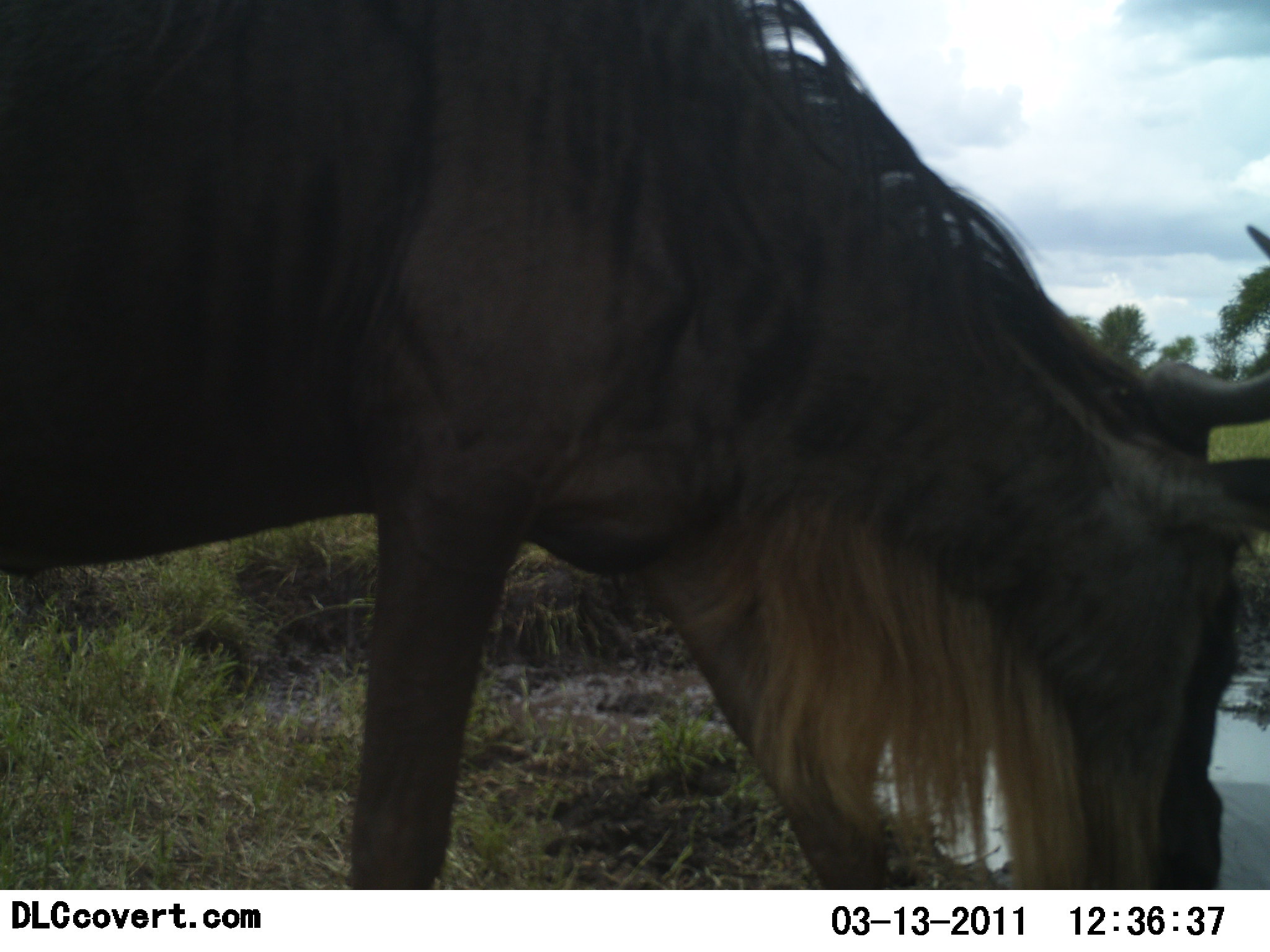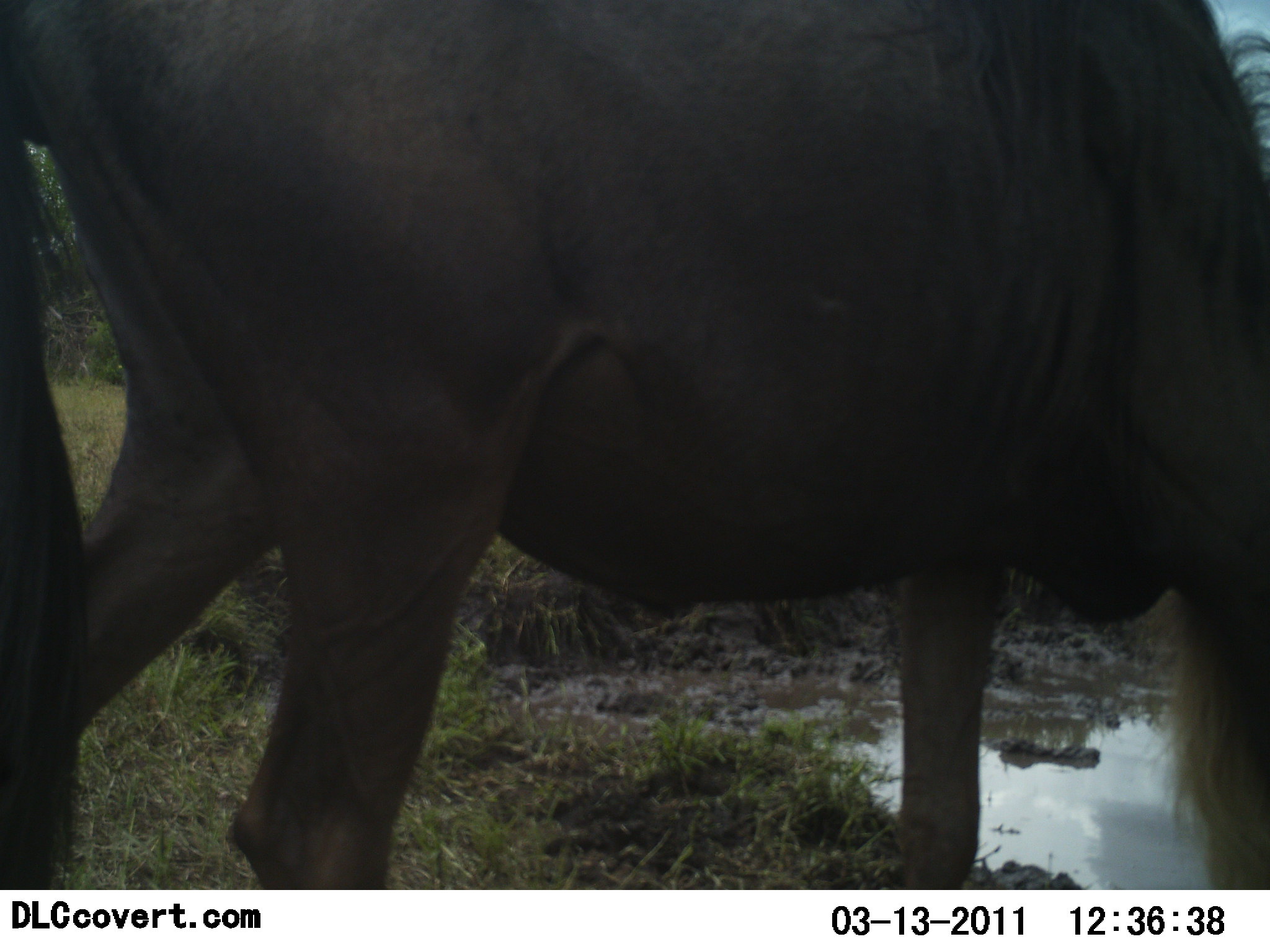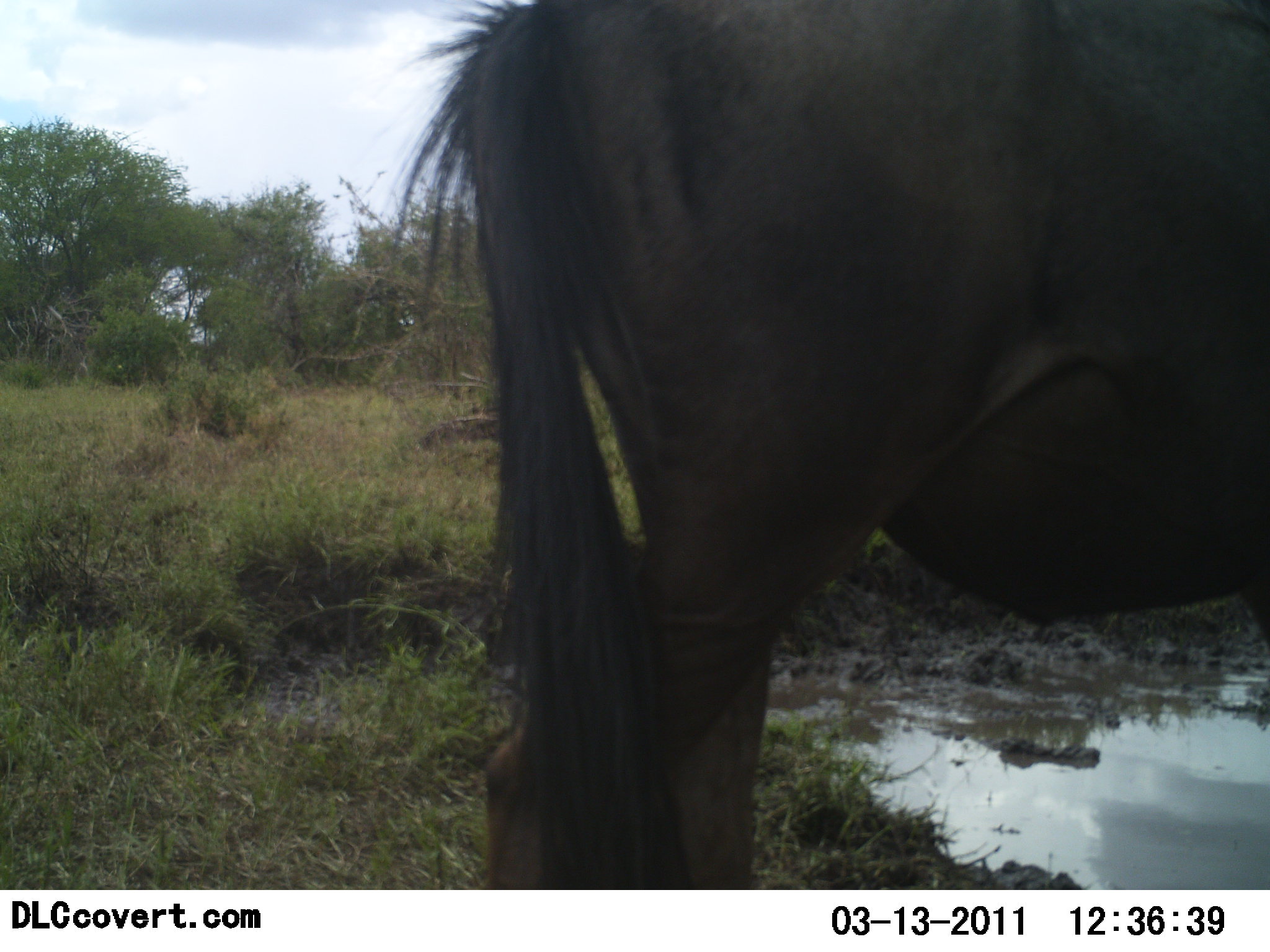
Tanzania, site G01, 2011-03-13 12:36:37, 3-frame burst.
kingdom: Animalia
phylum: Chordata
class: Mammalia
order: Artiodactyla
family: Bovidae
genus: Connochaetes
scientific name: Connochaetes taurinus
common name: blue wildebeest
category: wildebeest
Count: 1.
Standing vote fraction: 10%.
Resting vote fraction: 0%.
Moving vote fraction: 60%.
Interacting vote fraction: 0%.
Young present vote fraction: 0%.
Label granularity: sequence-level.